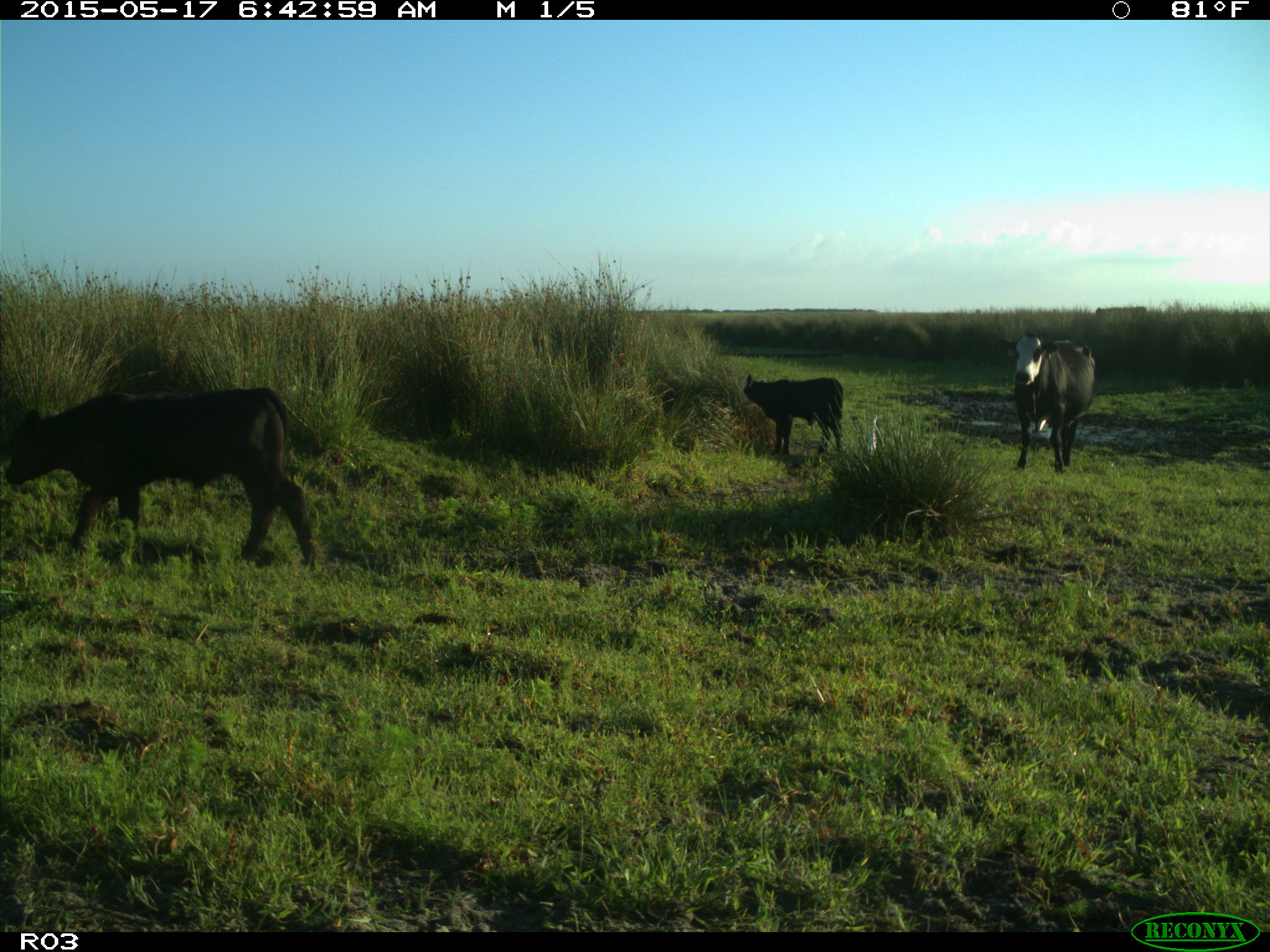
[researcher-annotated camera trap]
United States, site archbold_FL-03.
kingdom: Animalia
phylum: Chordata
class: Mammalia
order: Artiodactyla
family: Bovidae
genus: Bos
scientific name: Bos taurus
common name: domestic cow